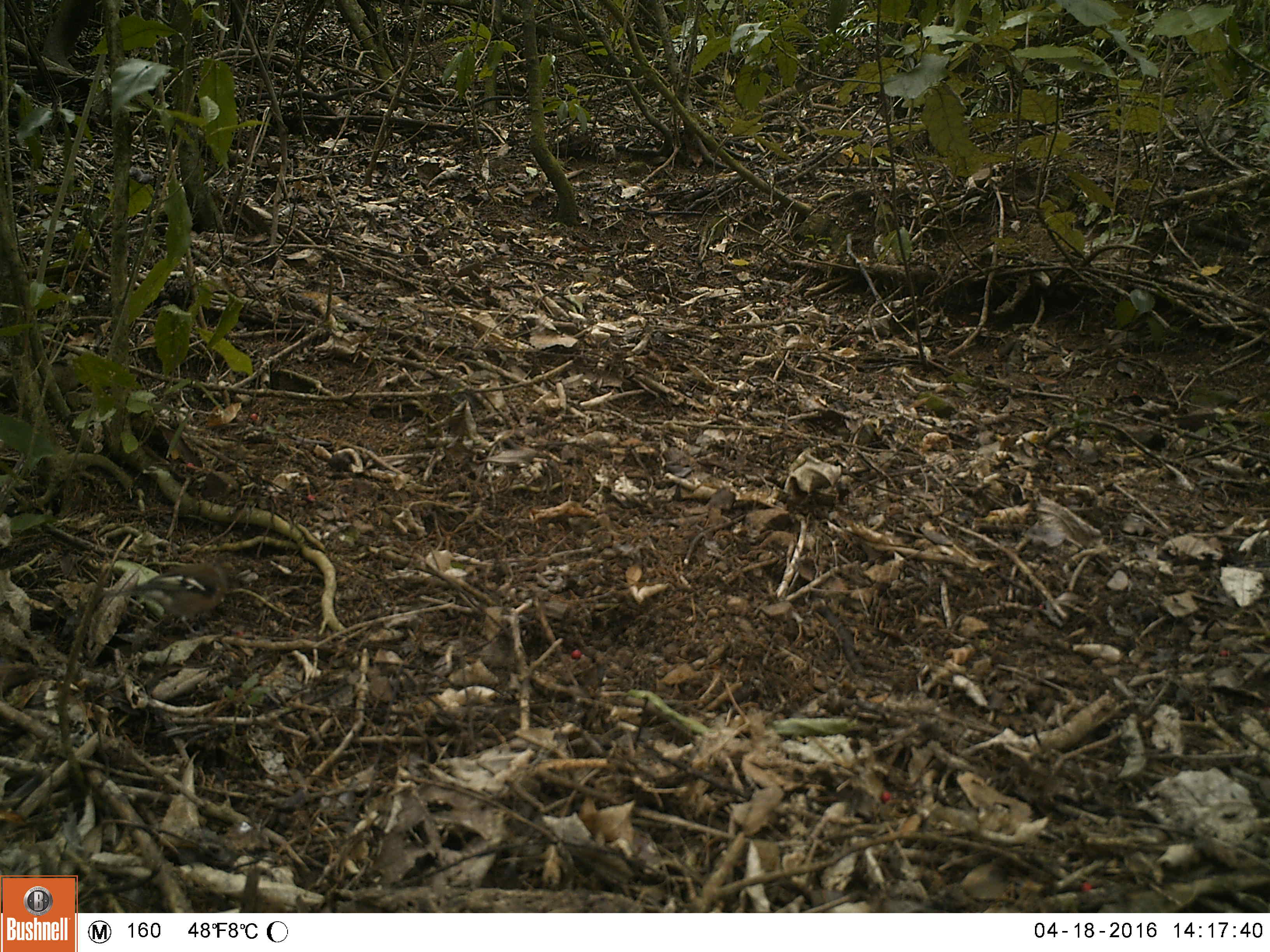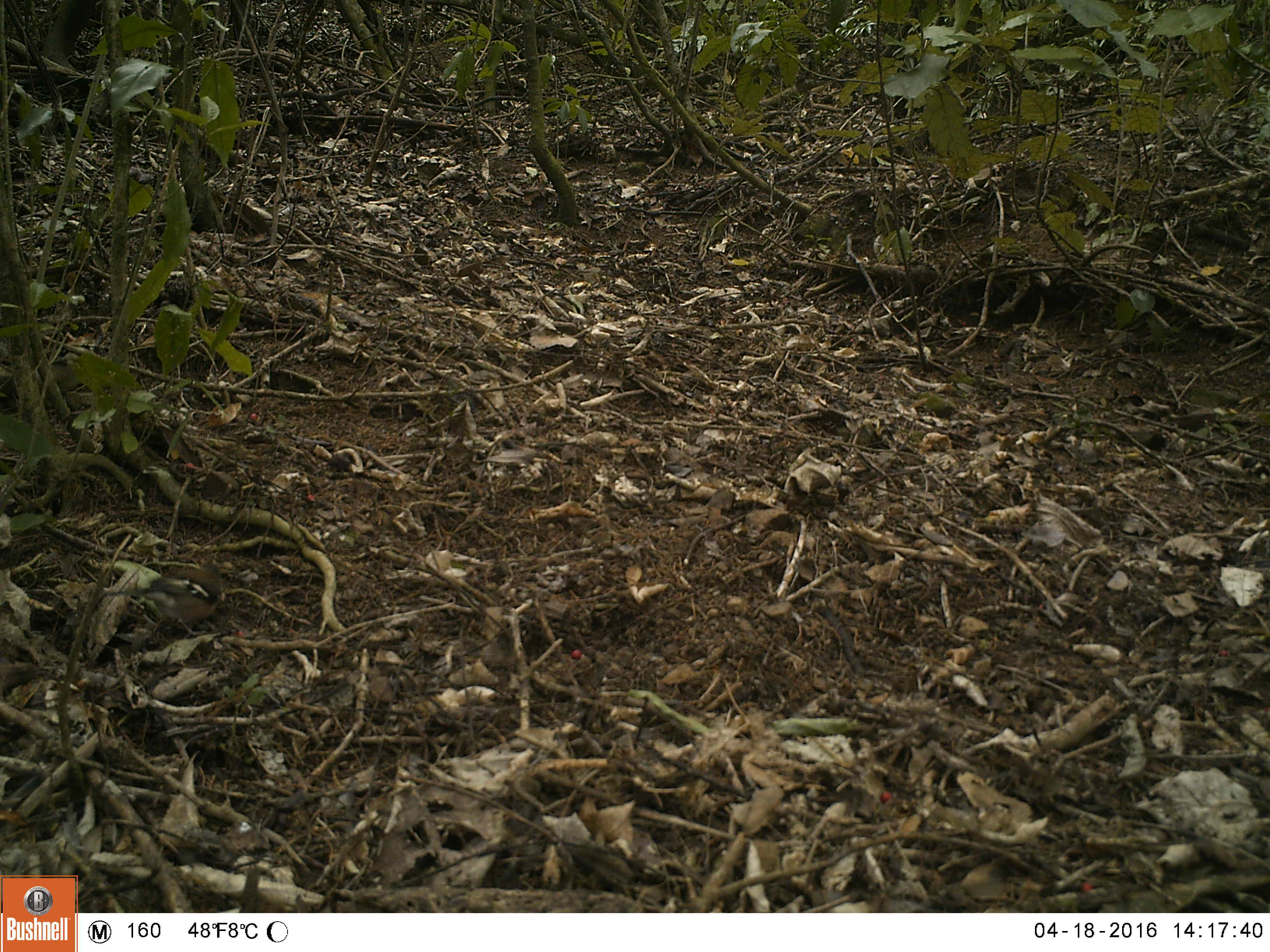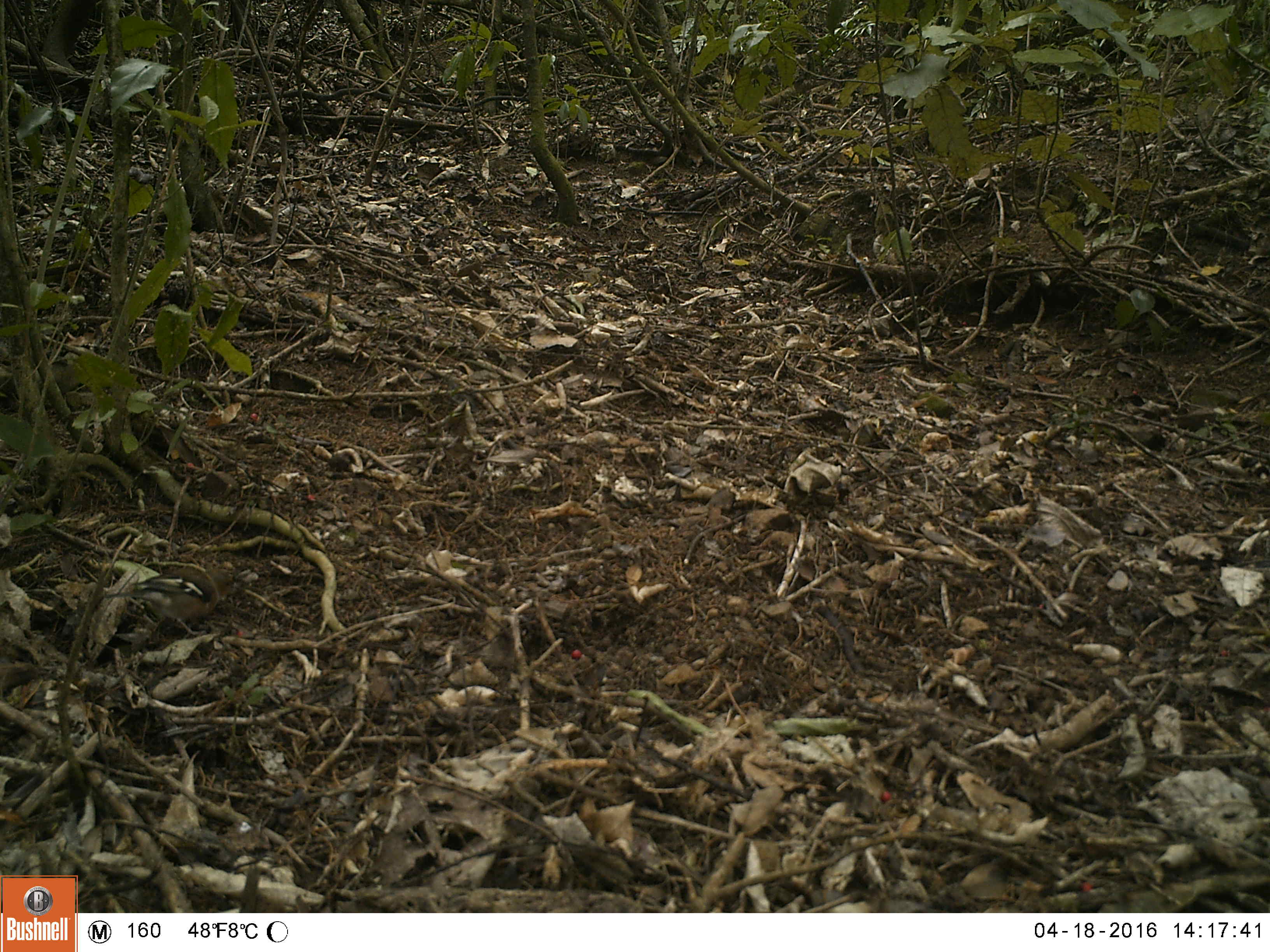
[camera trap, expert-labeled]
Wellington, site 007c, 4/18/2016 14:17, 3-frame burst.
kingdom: Animalia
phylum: Chordata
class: Aves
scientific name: Aves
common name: bird